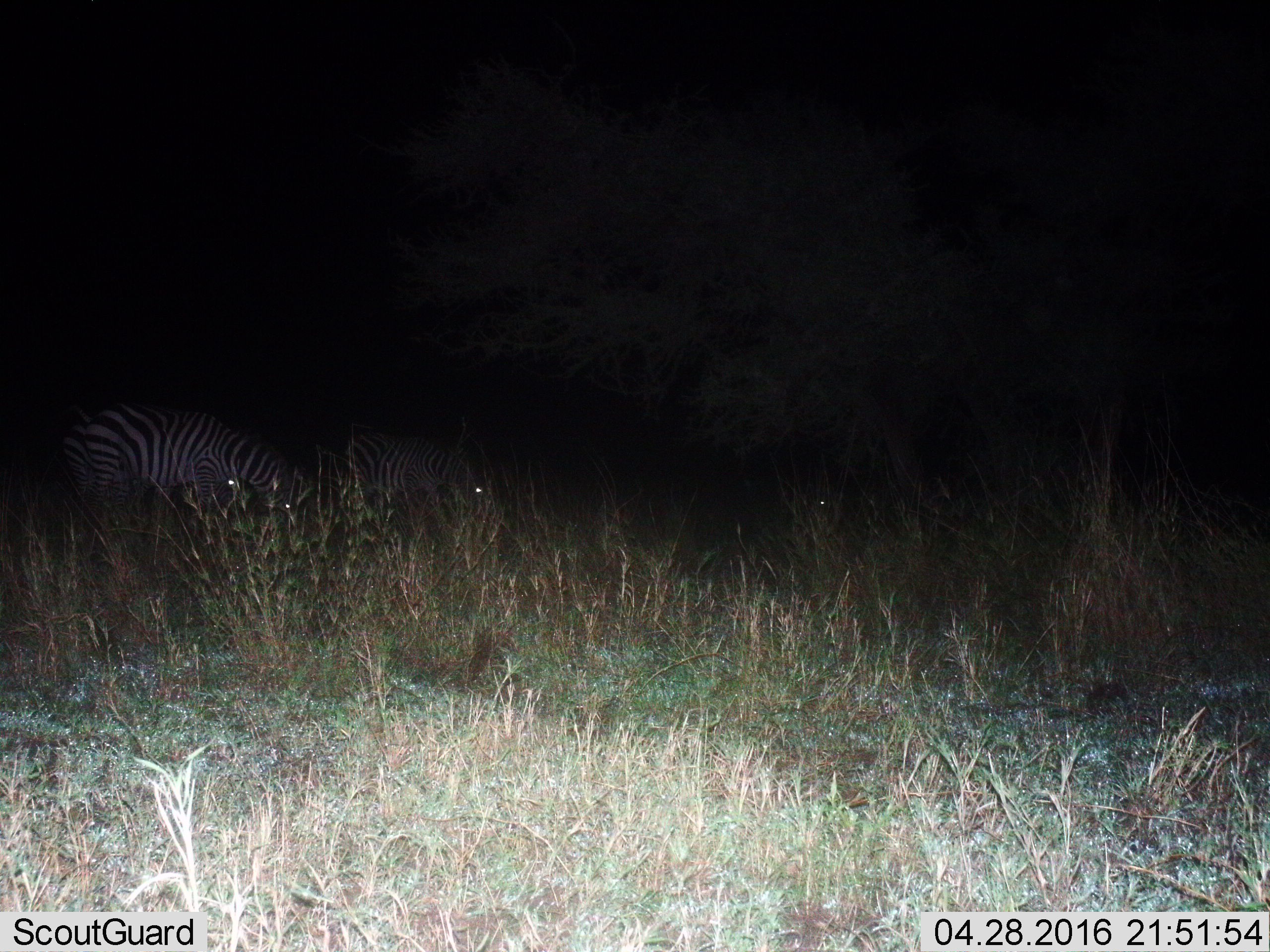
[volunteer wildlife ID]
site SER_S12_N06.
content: unidentified animal